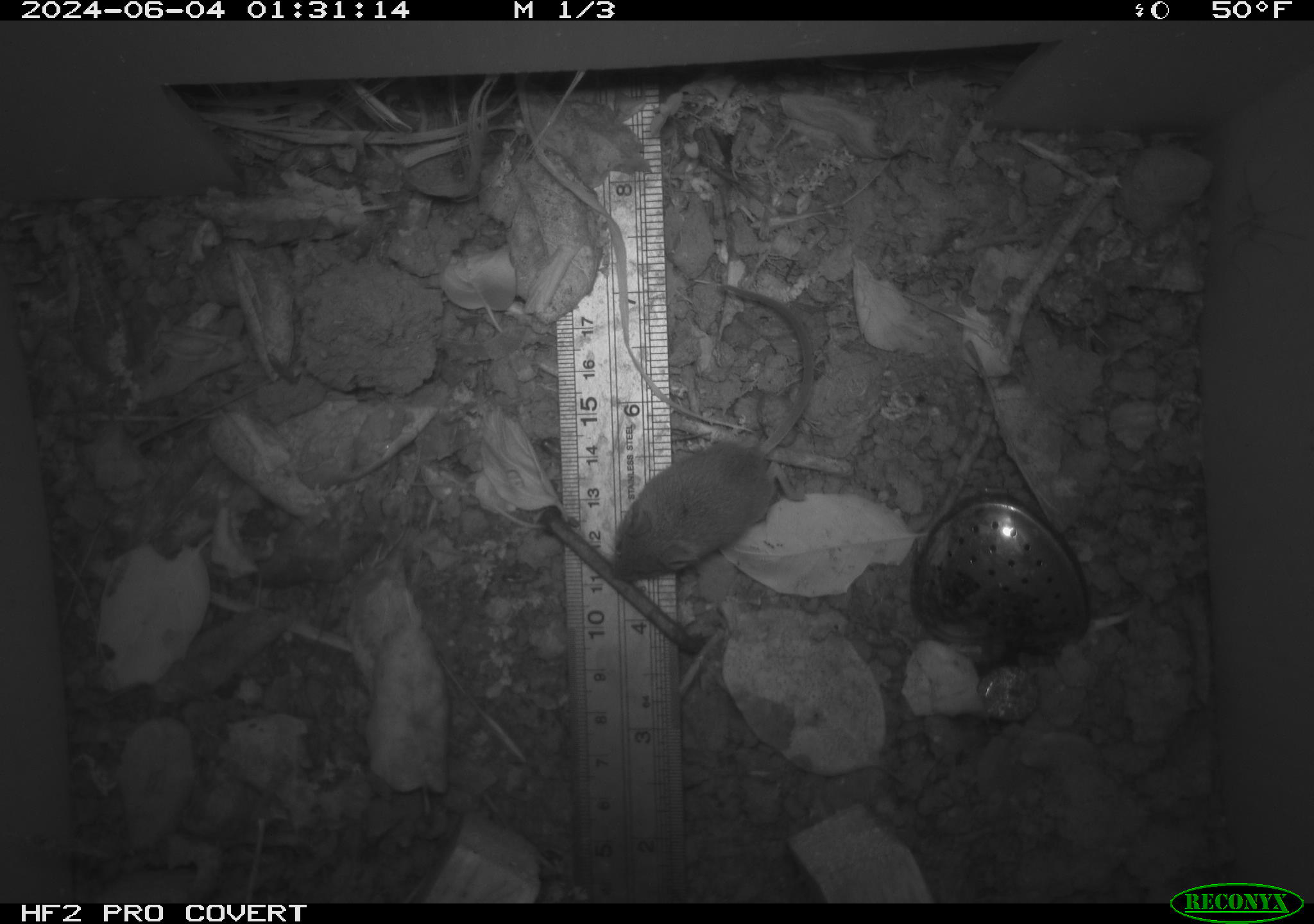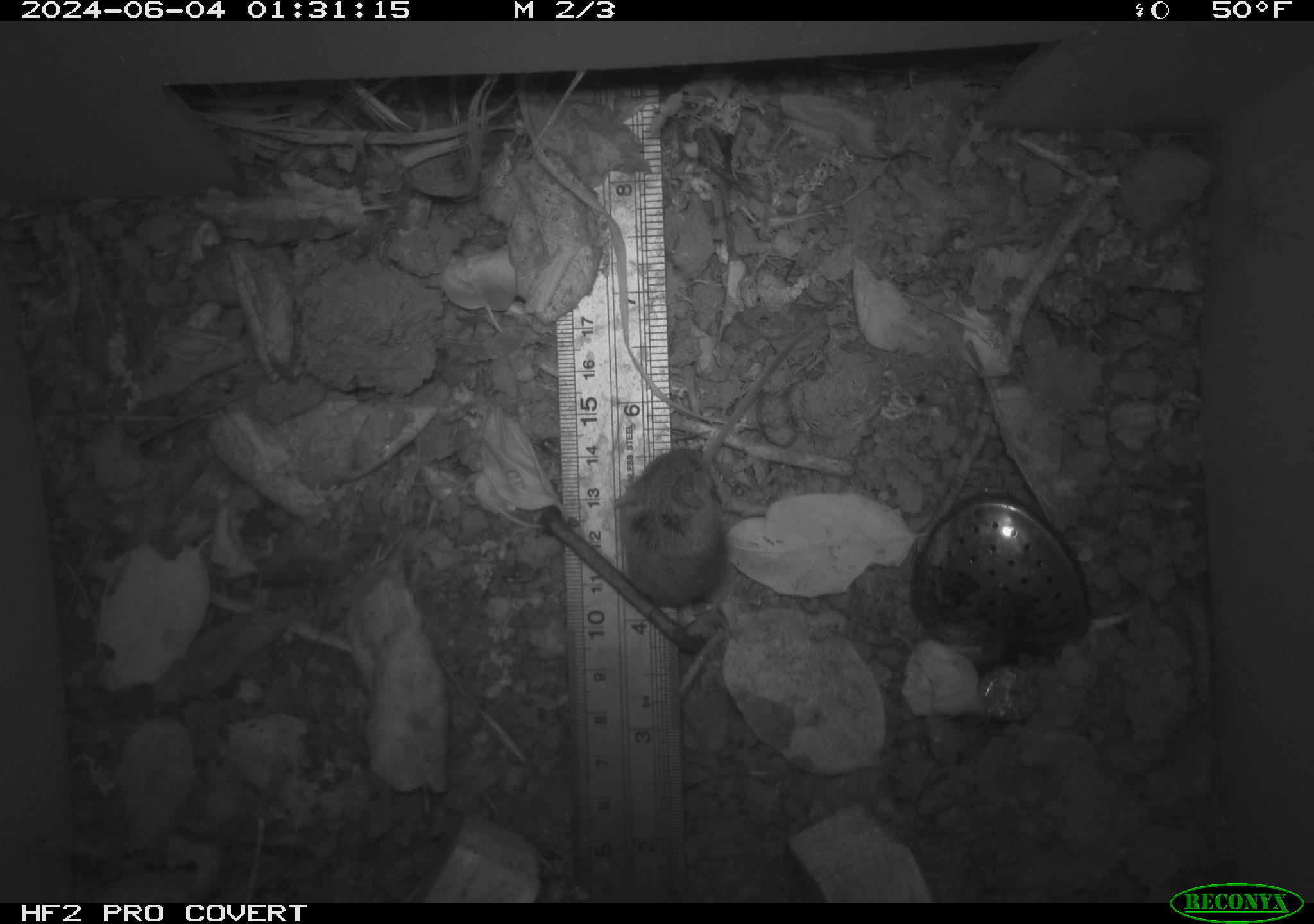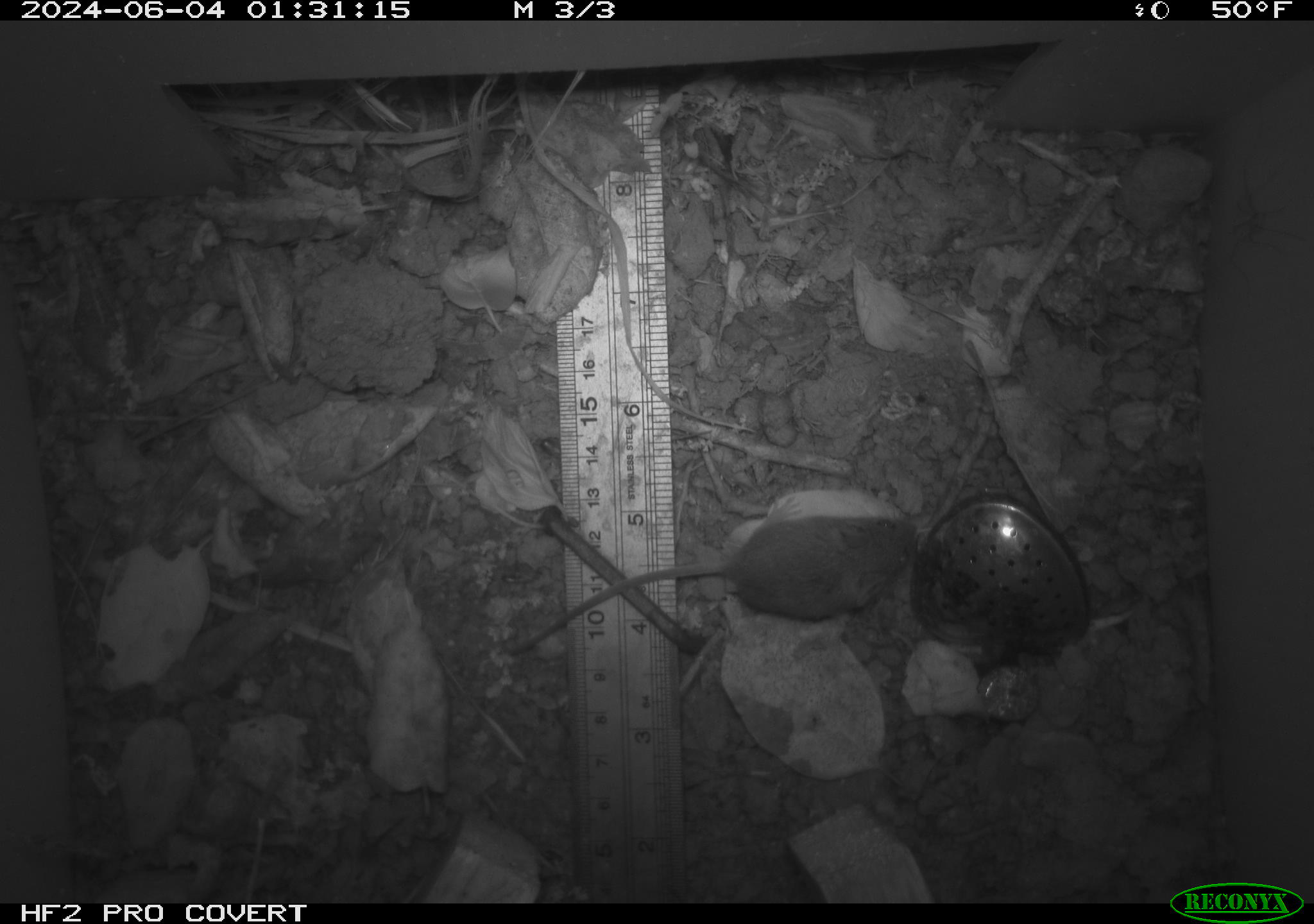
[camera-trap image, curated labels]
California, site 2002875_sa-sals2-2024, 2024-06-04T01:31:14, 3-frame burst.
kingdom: Animalia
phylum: Chordata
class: Mammalia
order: Rodentia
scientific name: Rodentia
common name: mouse species